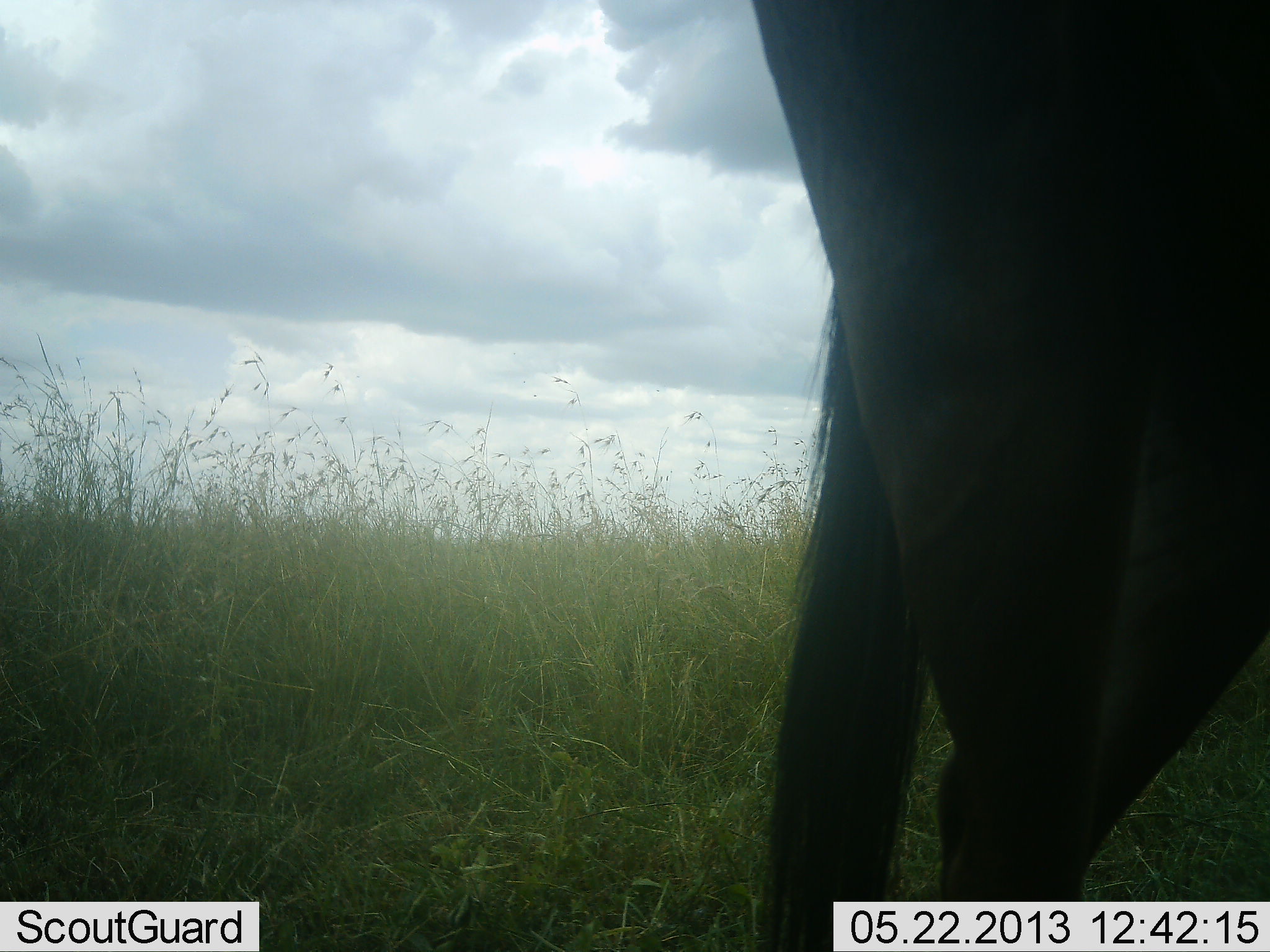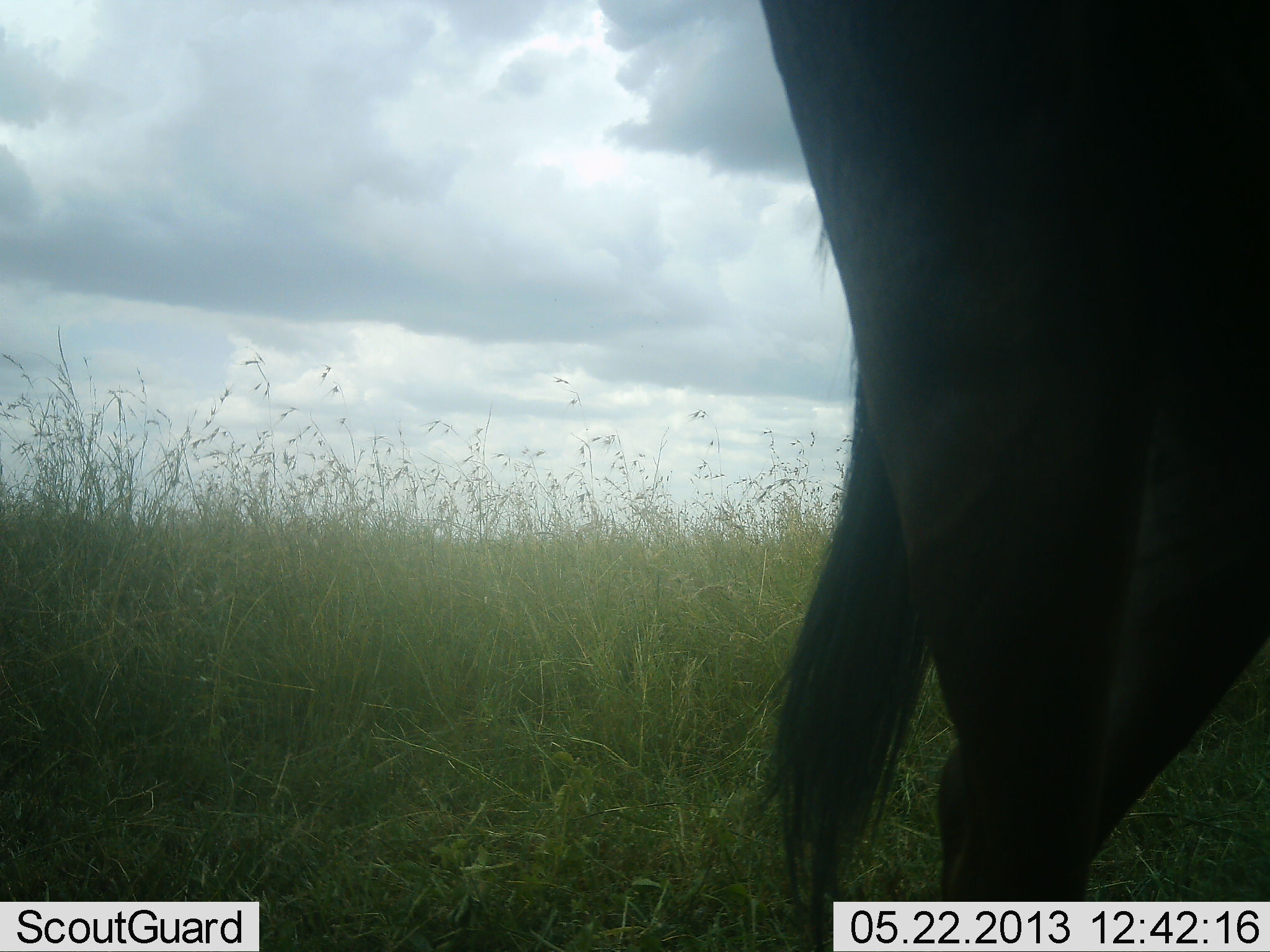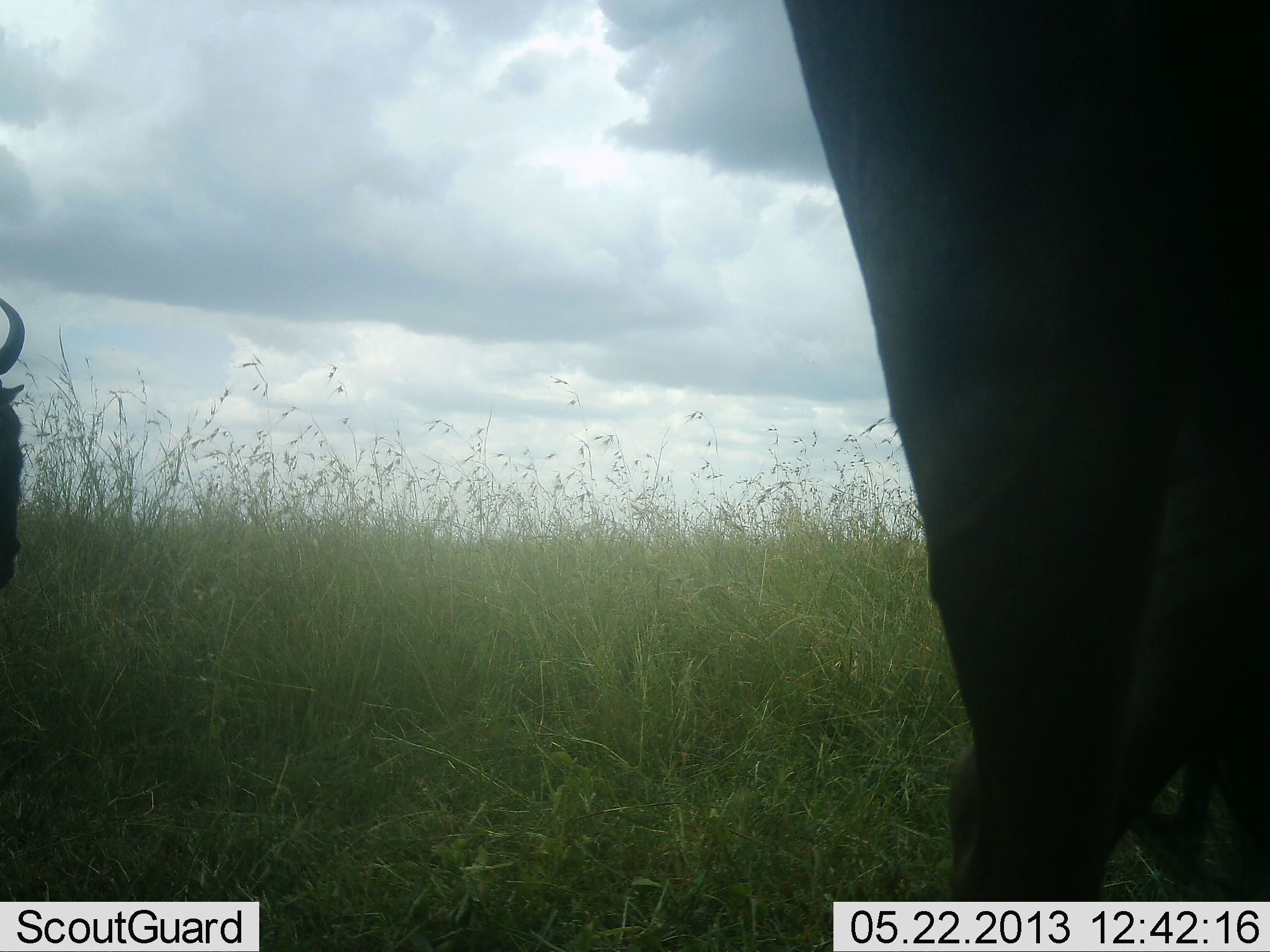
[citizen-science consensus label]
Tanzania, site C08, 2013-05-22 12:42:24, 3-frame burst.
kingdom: Animalia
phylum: Chordata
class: Mammalia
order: Artiodactyla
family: Bovidae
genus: Connochaetes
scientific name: Connochaetes taurinus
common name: blue wildebeest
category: wildebeest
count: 2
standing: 84%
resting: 0%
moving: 37%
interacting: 0%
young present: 0%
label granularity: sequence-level